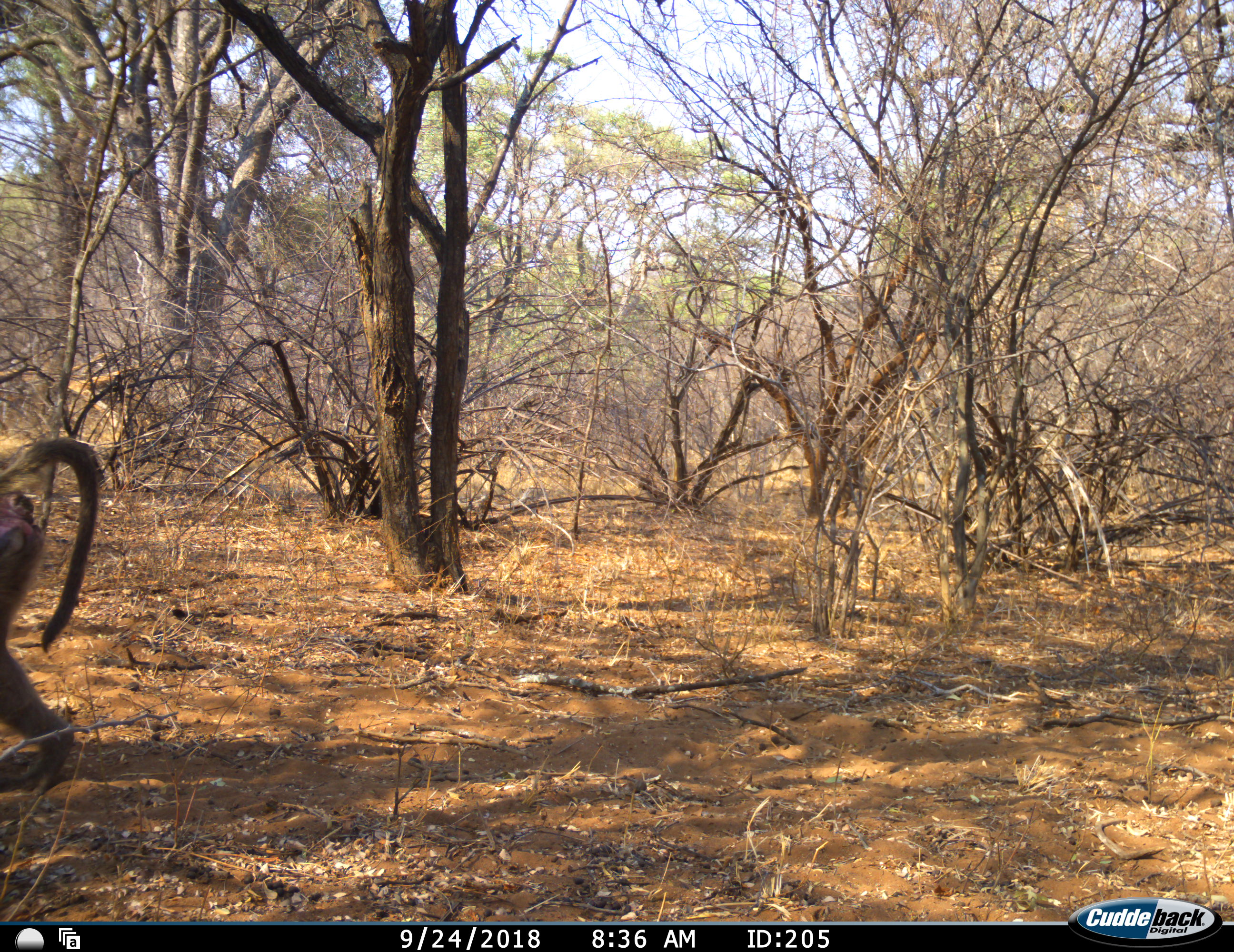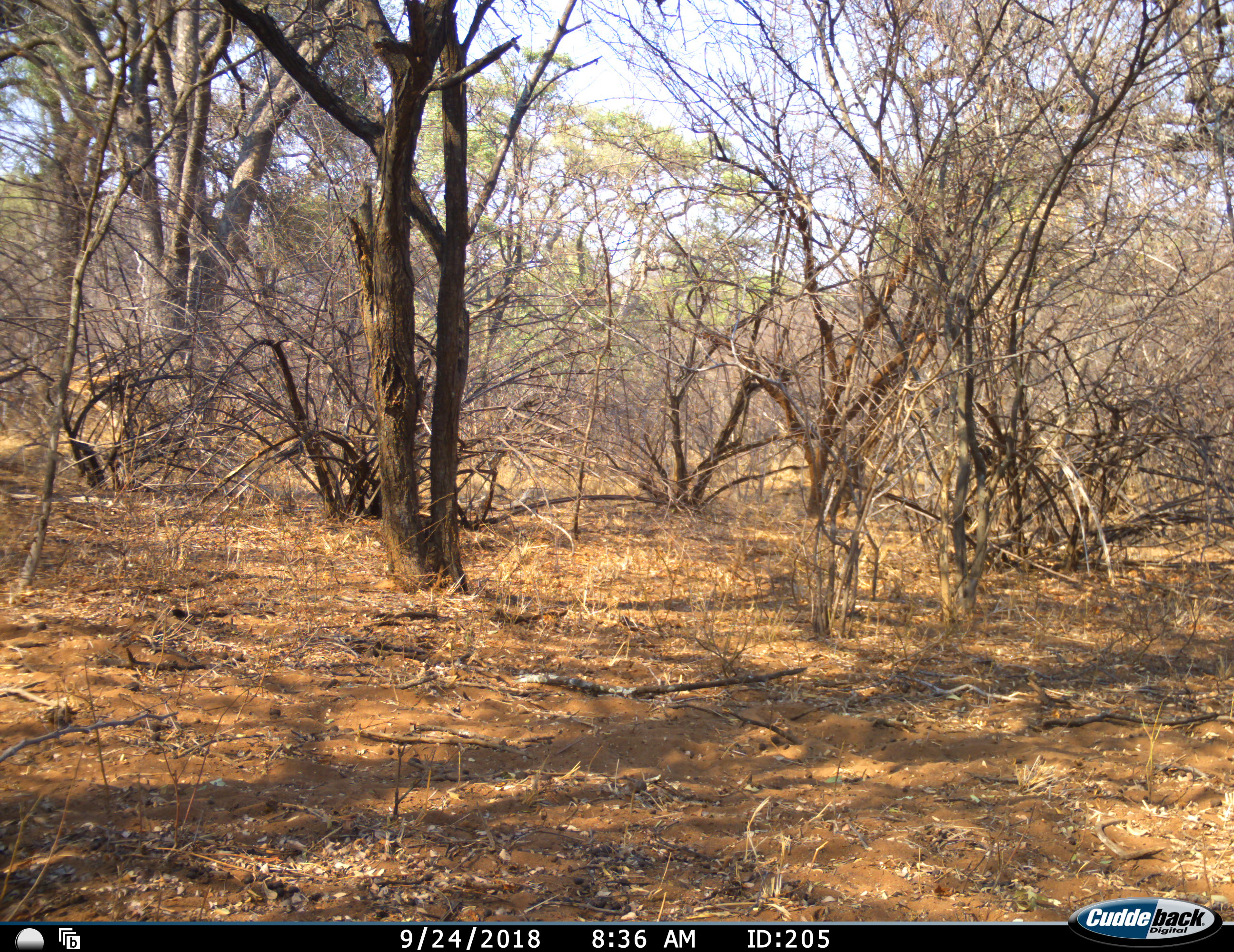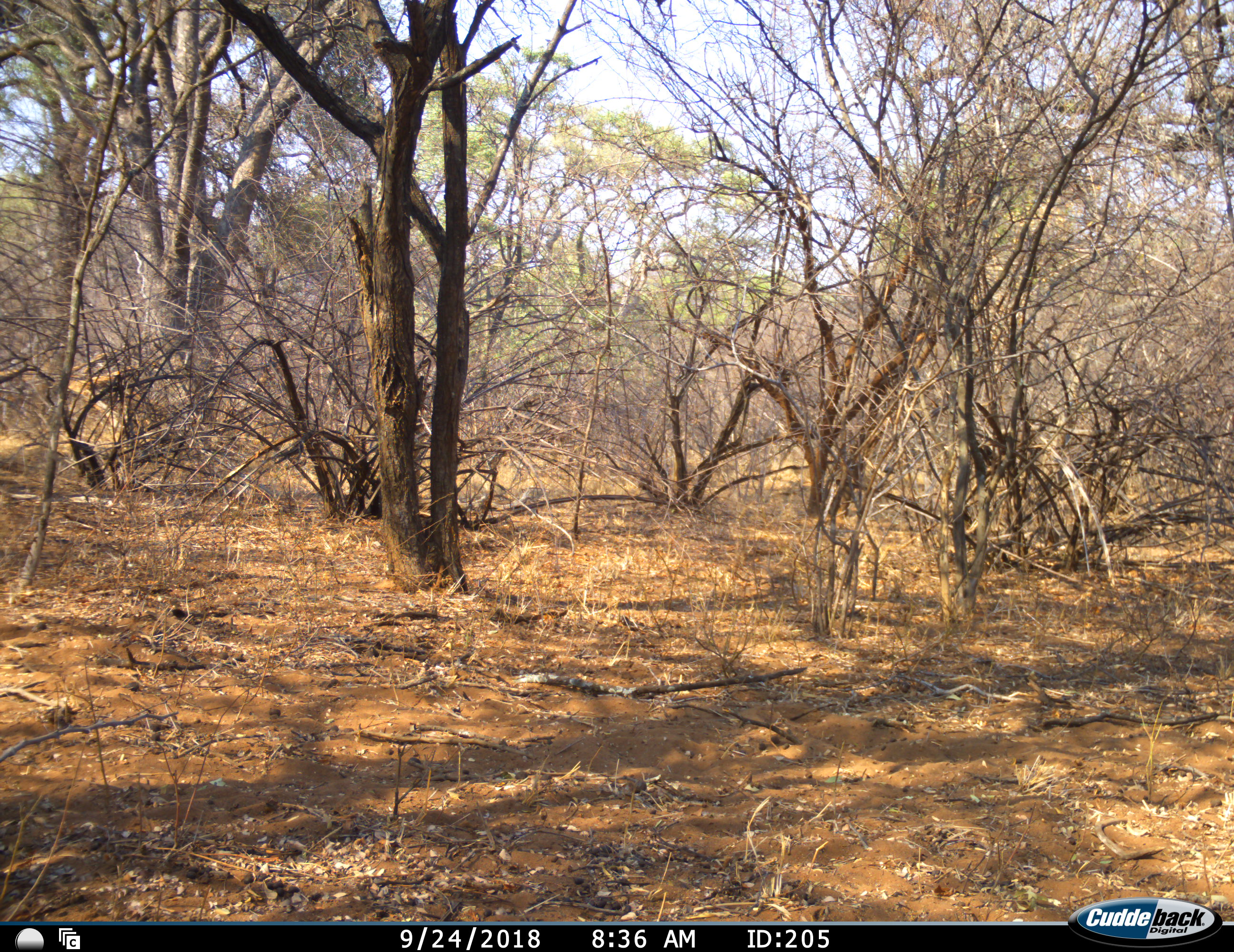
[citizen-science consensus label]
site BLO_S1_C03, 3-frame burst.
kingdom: Animalia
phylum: Chordata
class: Mammalia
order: Primates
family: Cercopithecidae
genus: Papio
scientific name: Papio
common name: baboon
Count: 1.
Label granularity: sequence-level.